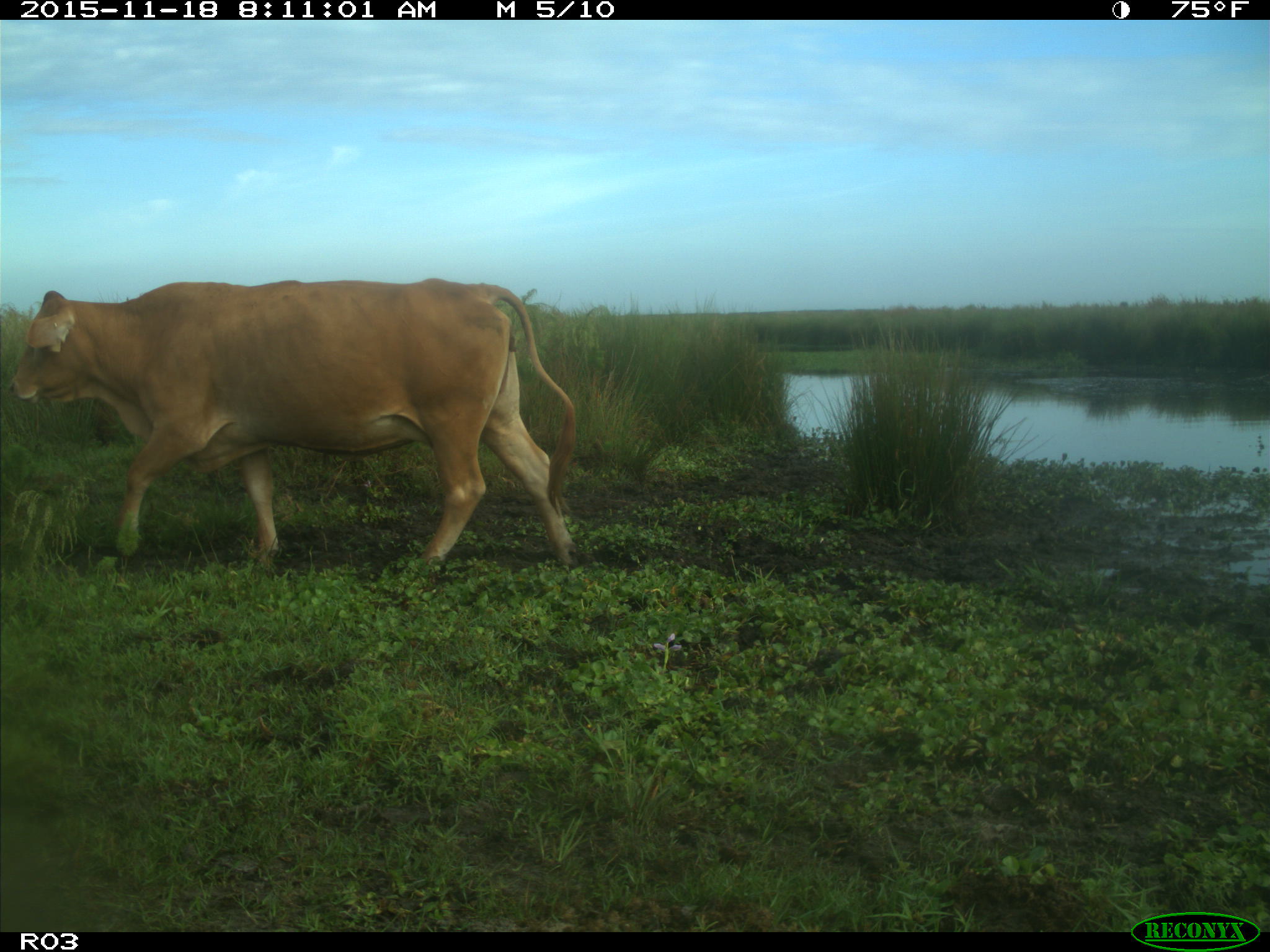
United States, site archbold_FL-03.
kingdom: Animalia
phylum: Chordata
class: Mammalia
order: Artiodactyla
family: Bovidae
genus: Bos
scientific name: Bos taurus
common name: domestic cow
Bos taurus (domestic cow).